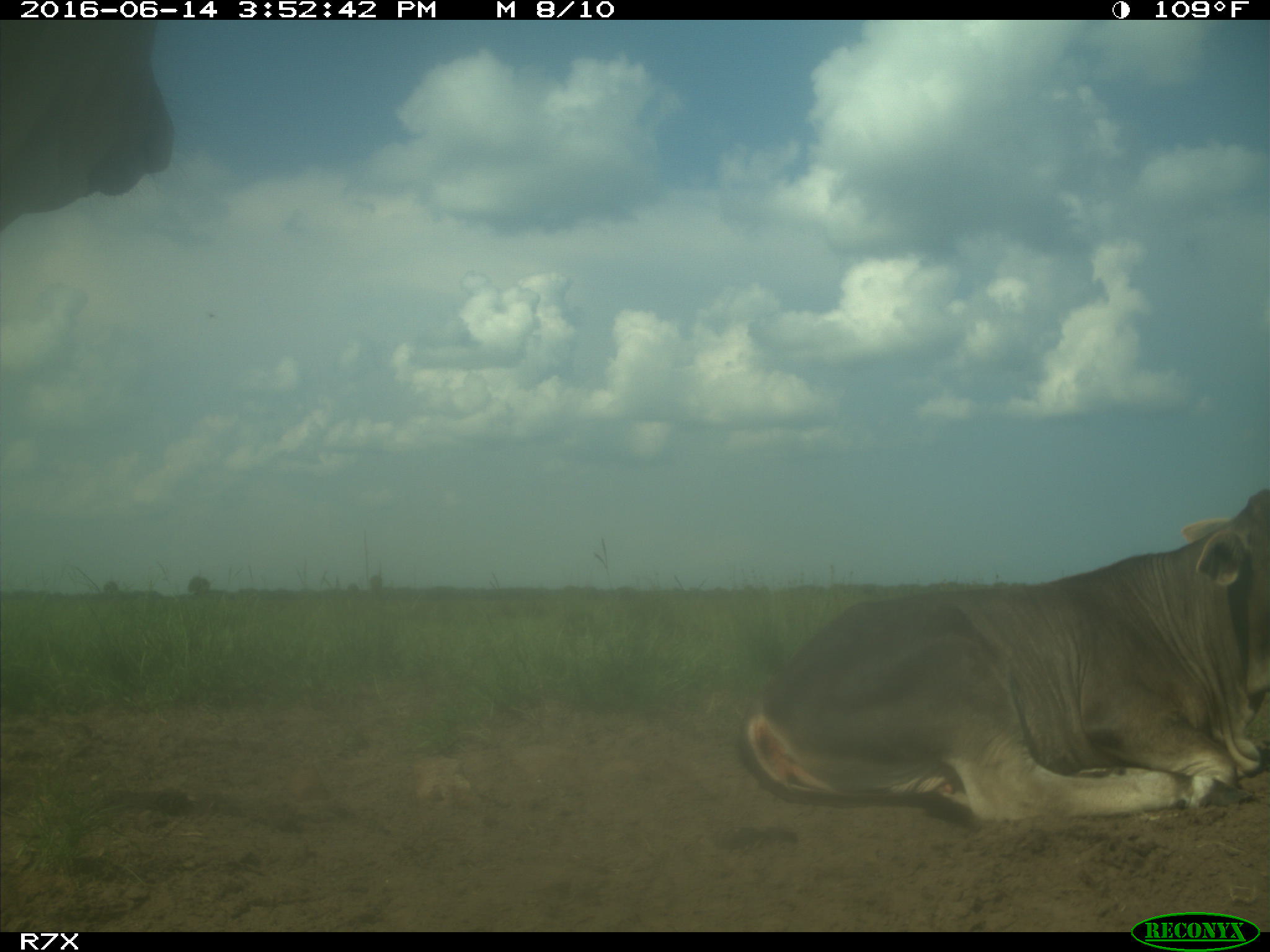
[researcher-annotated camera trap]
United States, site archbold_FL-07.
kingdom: Animalia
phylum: Chordata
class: Mammalia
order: Artiodactyla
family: Bovidae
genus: Bos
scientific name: Bos taurus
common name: domestic cow